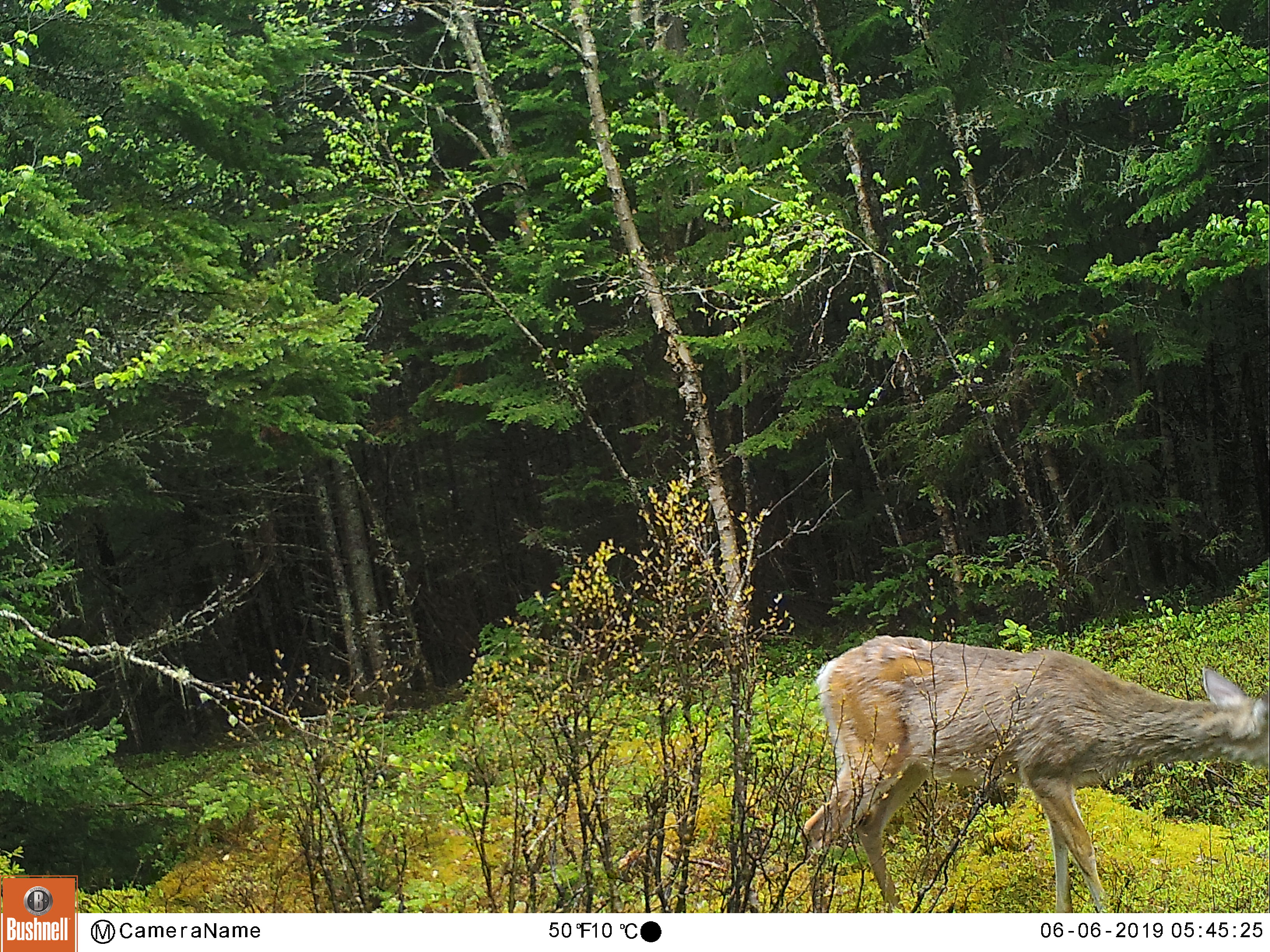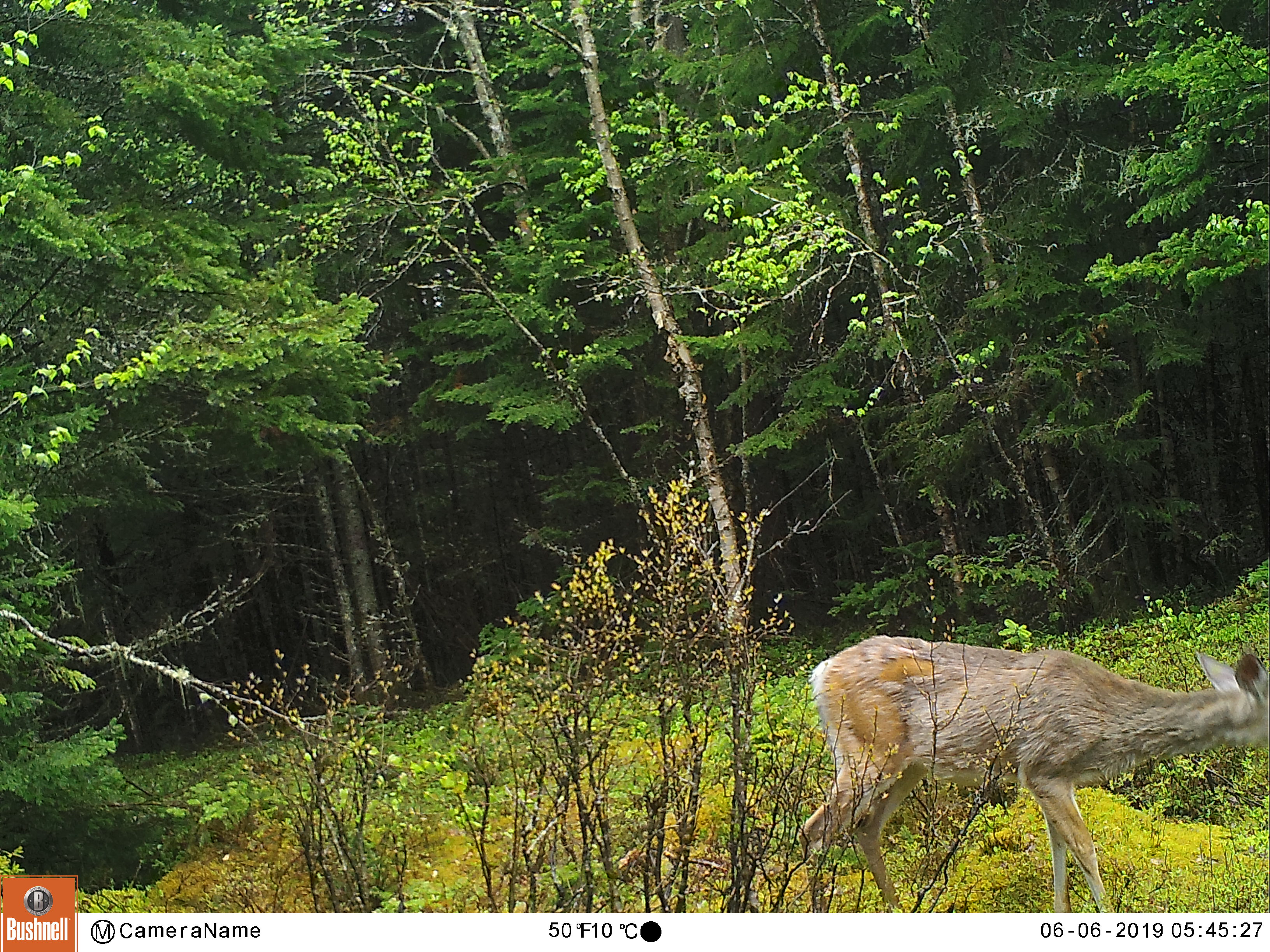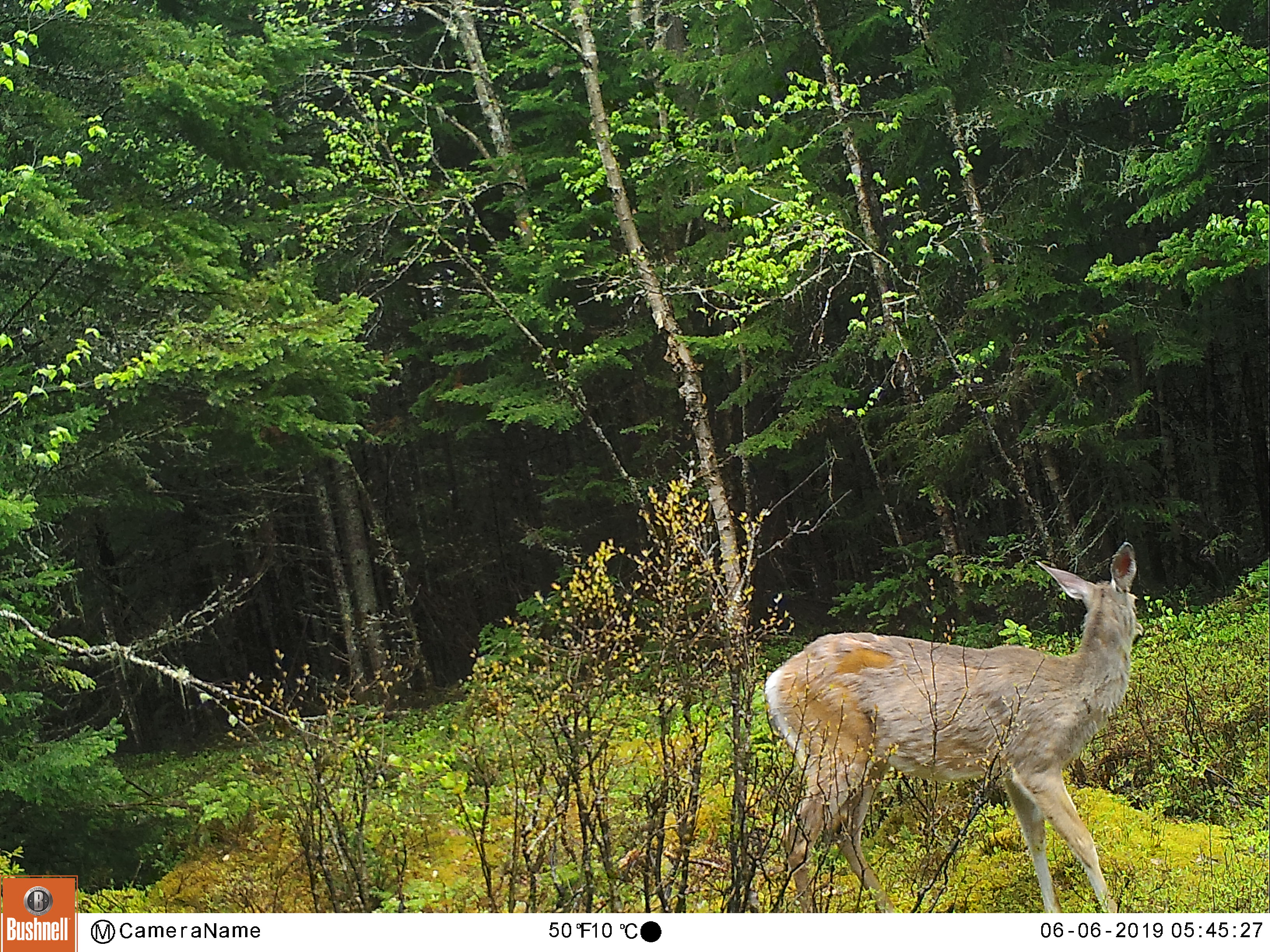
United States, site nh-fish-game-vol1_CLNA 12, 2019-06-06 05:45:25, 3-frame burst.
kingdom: Animalia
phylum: Chordata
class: Mammalia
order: Artiodactyla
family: Cervidae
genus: Odocoileus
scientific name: Odocoileus virginianus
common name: white-tailed deer